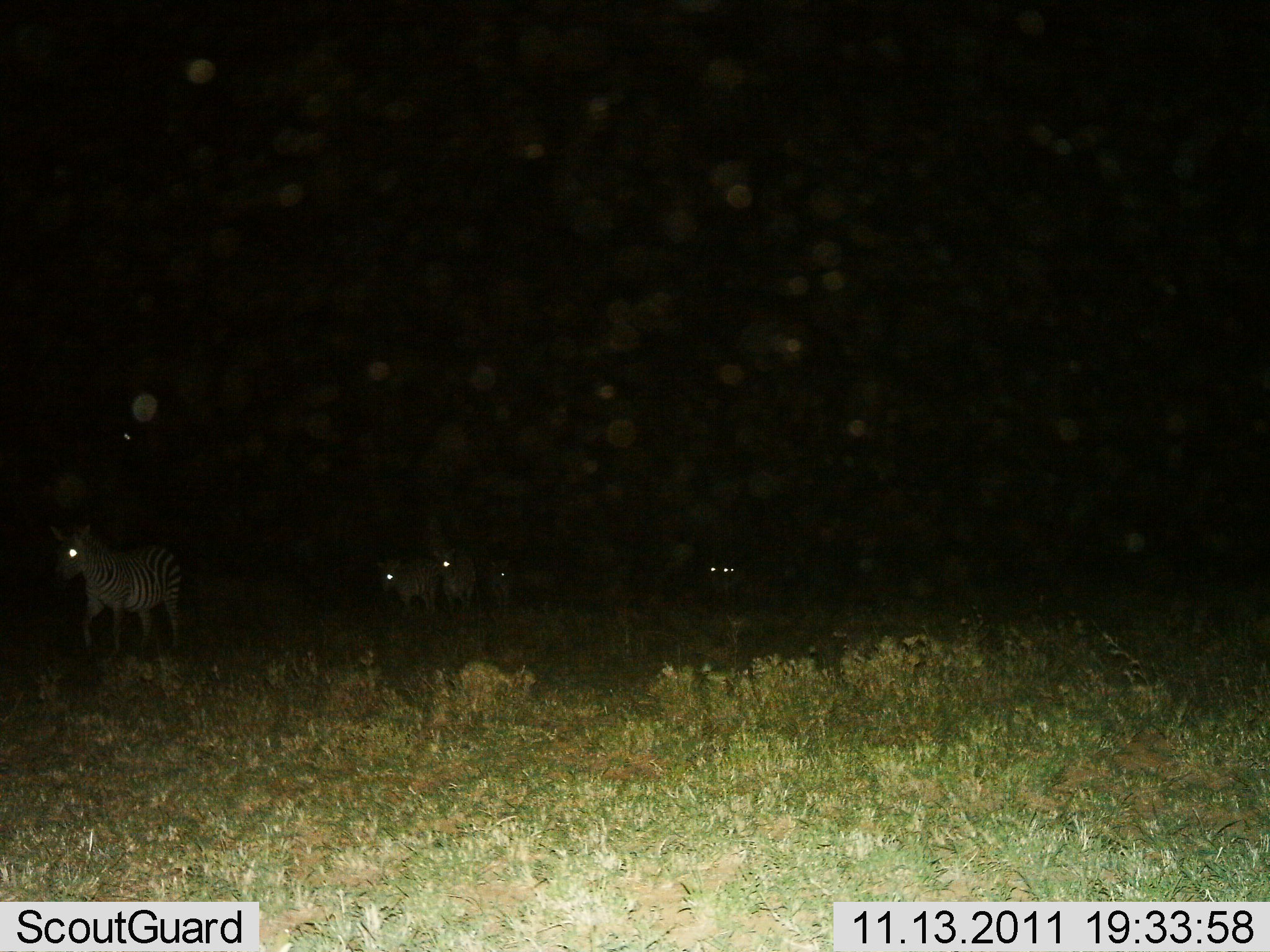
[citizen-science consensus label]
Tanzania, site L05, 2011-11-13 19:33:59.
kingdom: Animalia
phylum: Chordata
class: Mammalia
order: Perissodactyla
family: Equidae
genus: Equus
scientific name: Equus quagga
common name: plains zebra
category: zebra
Zebra (plains zebra) (Equus quagga), count 6. Behavior (volunteer vote fractions): standing 43%, resting 0%, moving 64%, interacting 0%. Young present (vote fraction): 0%. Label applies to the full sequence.